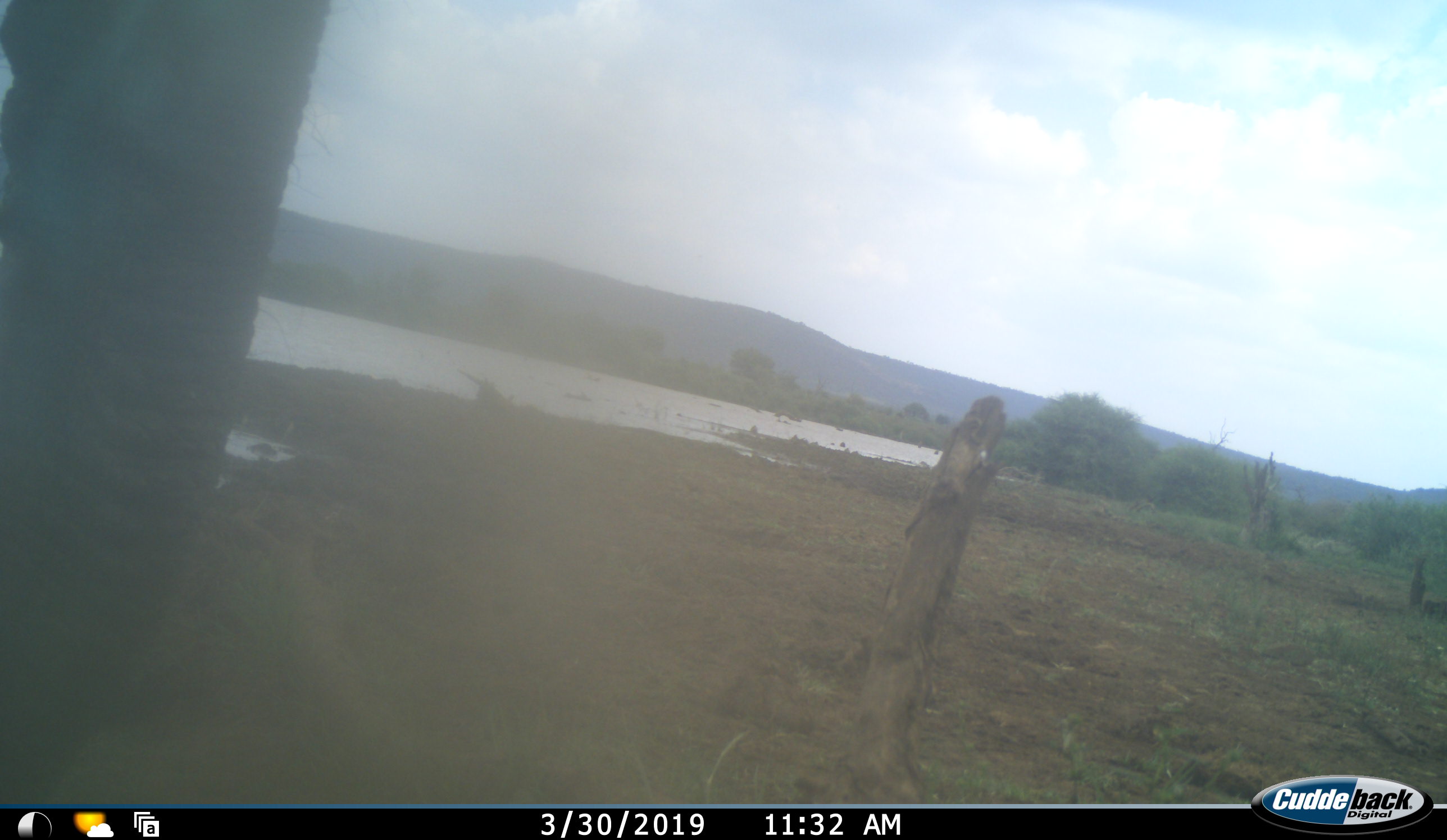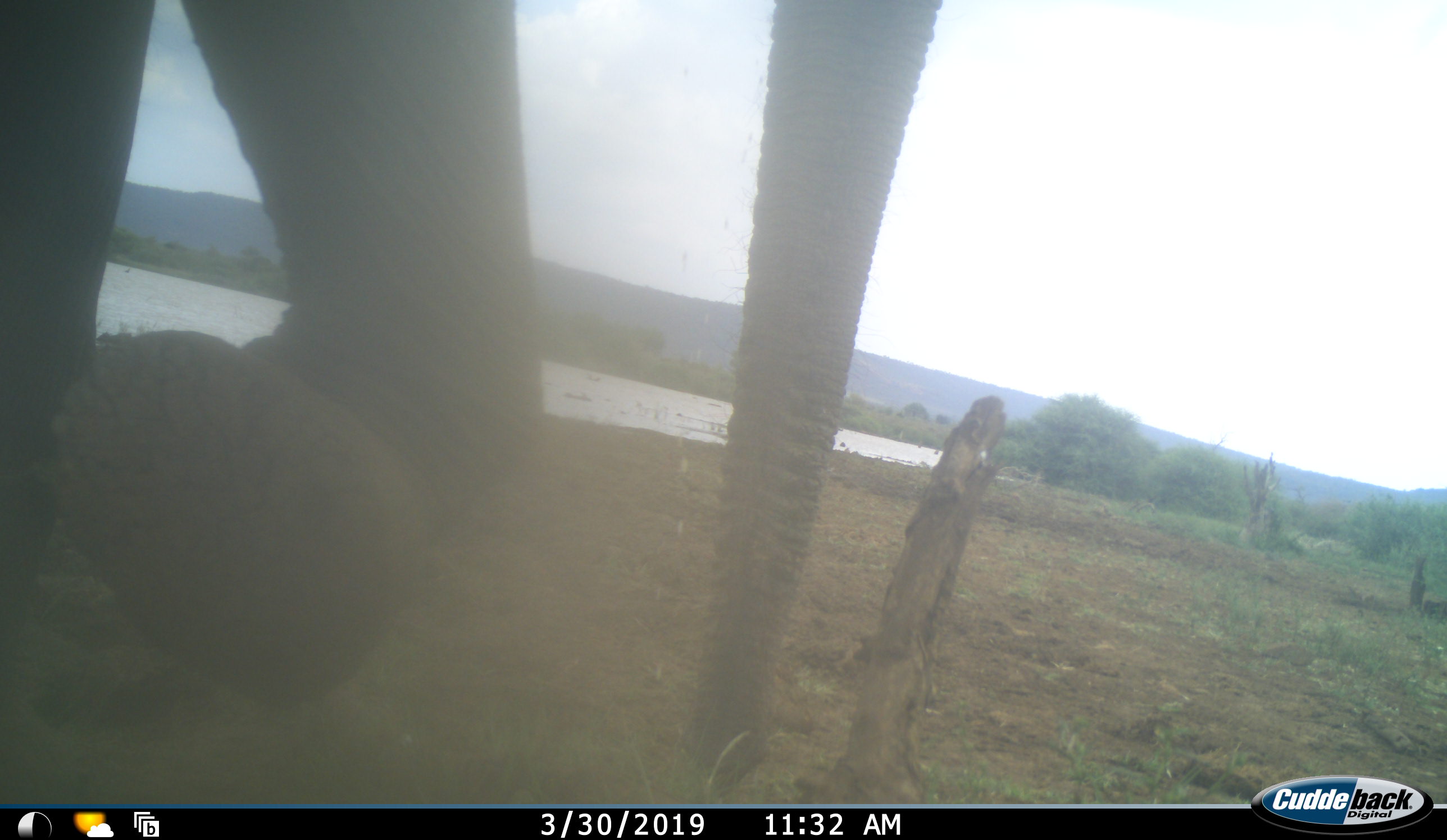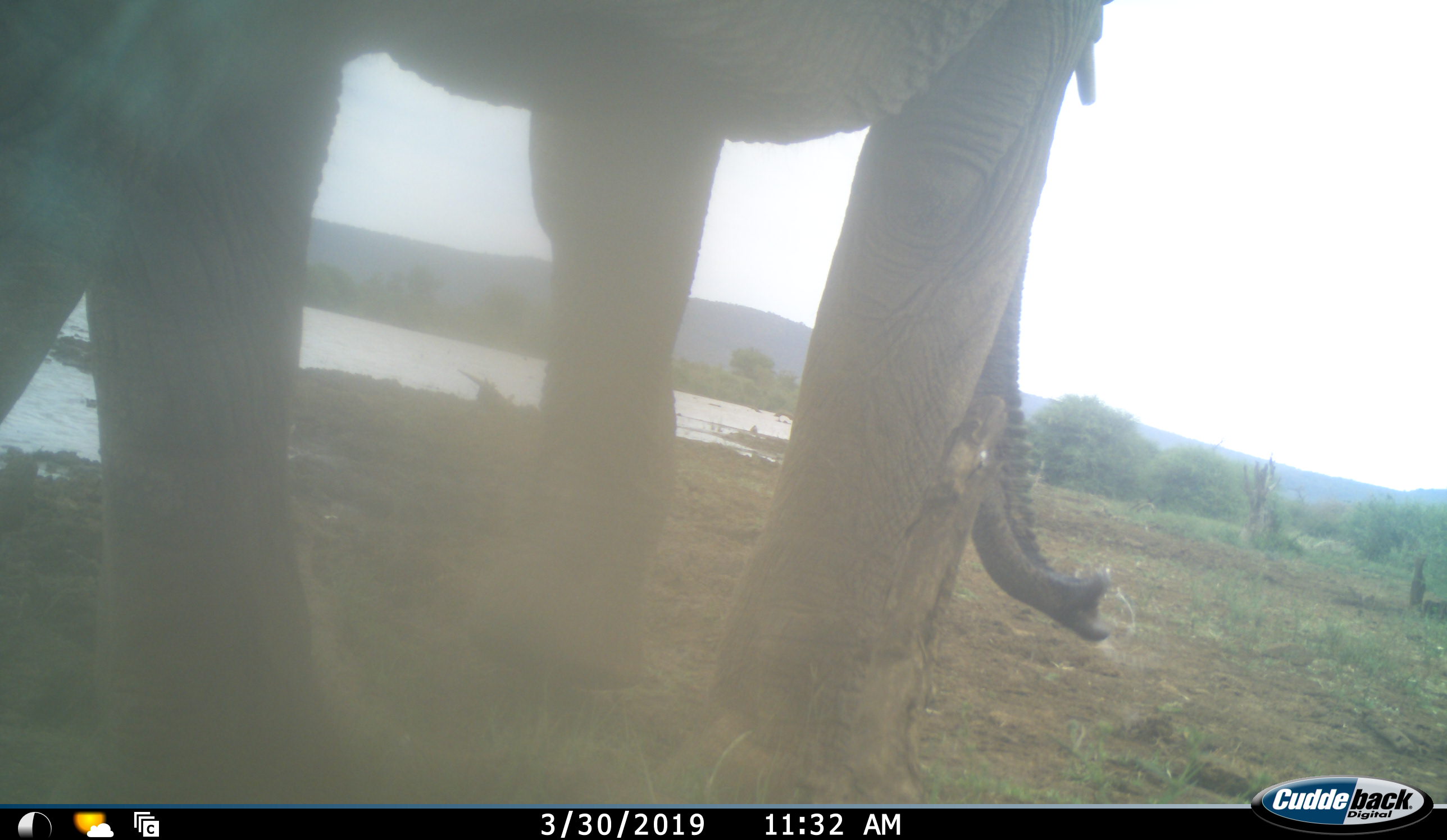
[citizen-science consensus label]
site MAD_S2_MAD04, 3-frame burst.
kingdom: Animalia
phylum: Chordata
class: Mammalia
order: Proboscidea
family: Elephantidae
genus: Loxodonta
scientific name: Loxodonta africana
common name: african bush elephant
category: elephant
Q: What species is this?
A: Elephant (african bush elephant) (Loxodonta africana).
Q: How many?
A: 1.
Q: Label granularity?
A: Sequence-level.